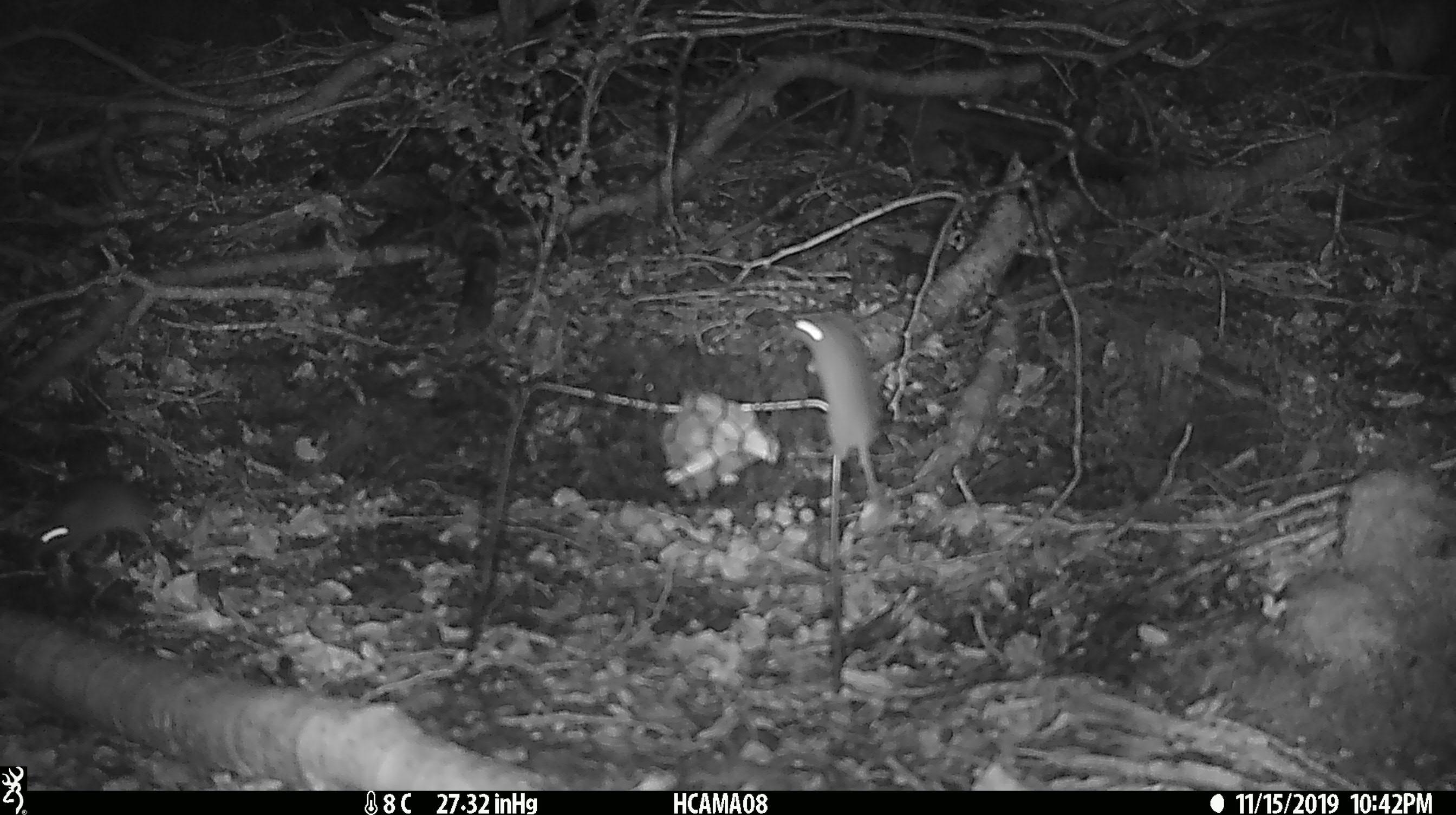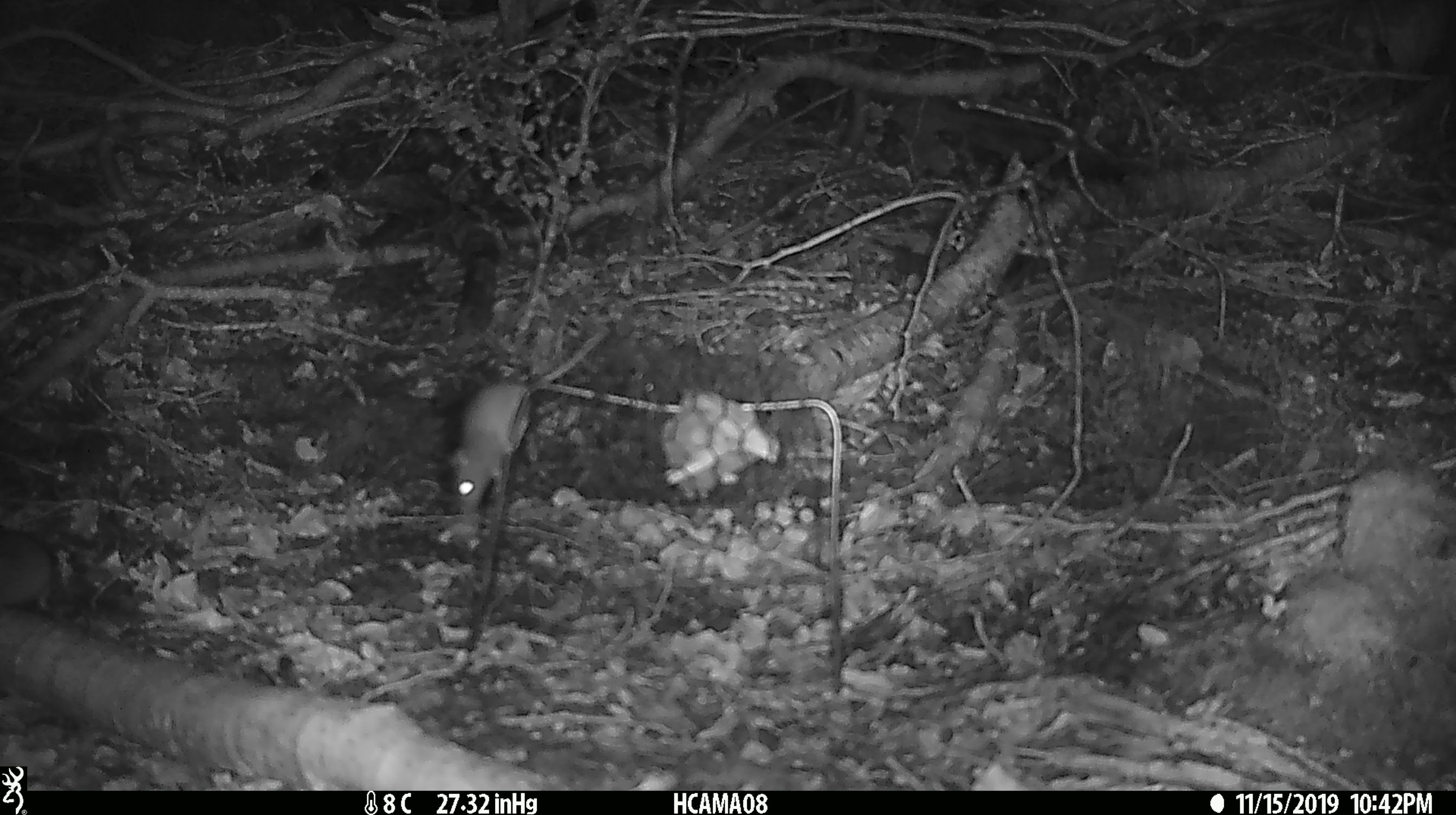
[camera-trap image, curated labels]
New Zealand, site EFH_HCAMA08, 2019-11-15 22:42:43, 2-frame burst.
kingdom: Animalia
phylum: Chordata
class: Mammalia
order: Rodentia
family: Muridae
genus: Mus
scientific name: Mus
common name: mouse